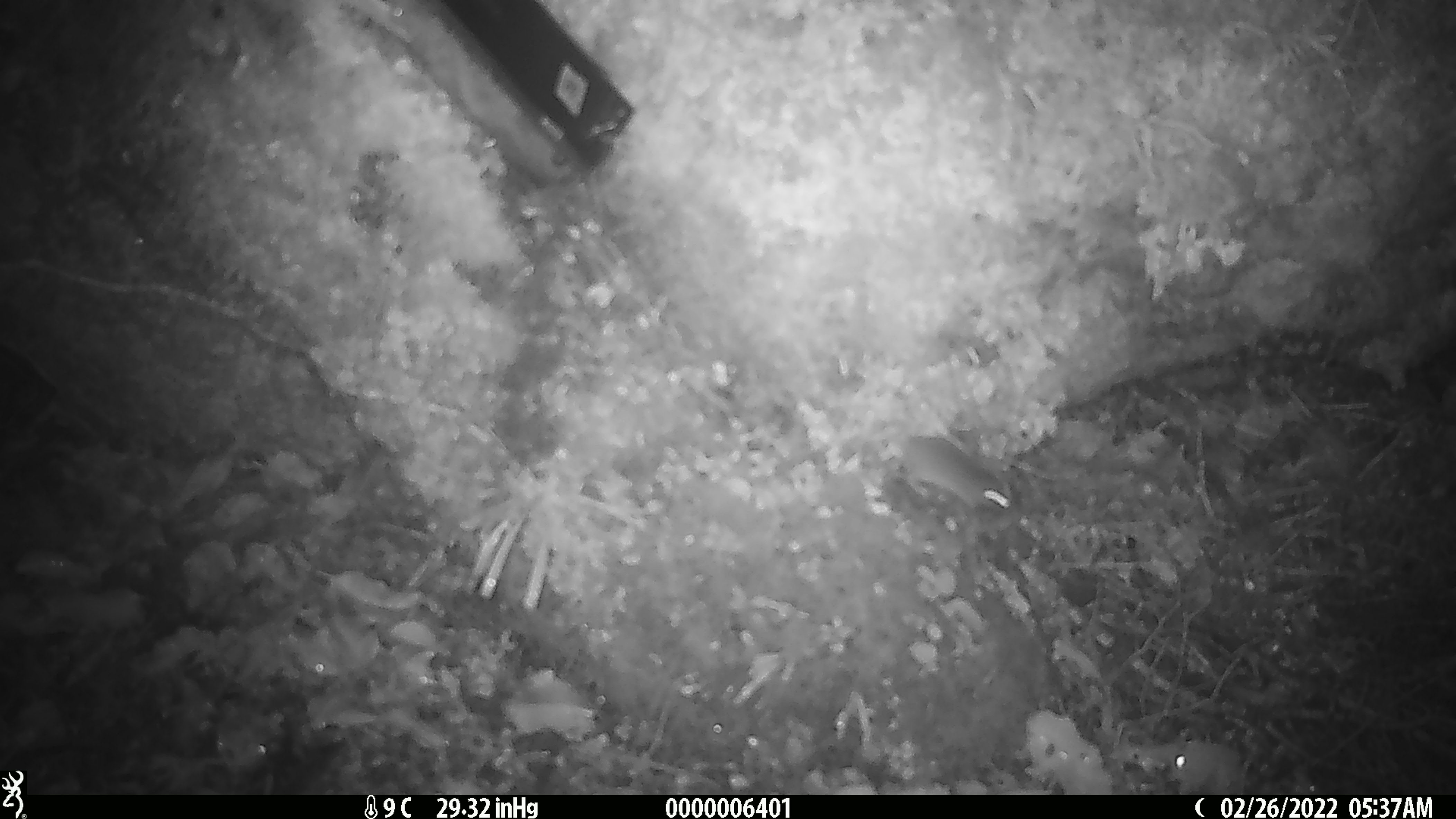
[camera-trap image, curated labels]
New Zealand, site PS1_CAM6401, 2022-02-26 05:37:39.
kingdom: Animalia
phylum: Chordata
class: Mammalia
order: Rodentia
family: Muridae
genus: Mus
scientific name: Mus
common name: mouse